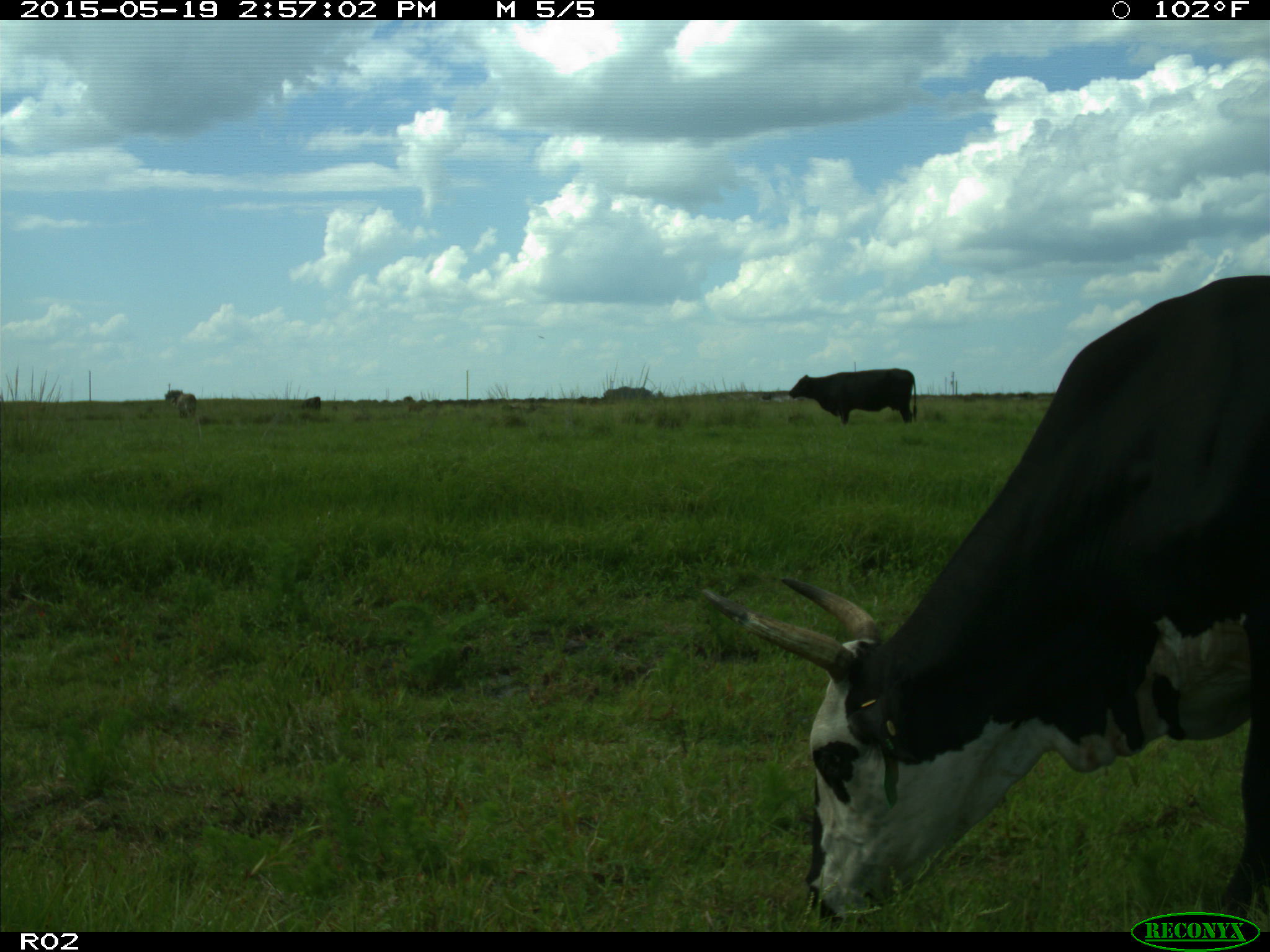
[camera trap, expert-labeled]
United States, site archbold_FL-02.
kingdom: Animalia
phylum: Chordata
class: Mammalia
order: Artiodactyla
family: Bovidae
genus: Bos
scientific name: Bos taurus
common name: domestic cow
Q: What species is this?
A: Bos taurus (domestic cow).